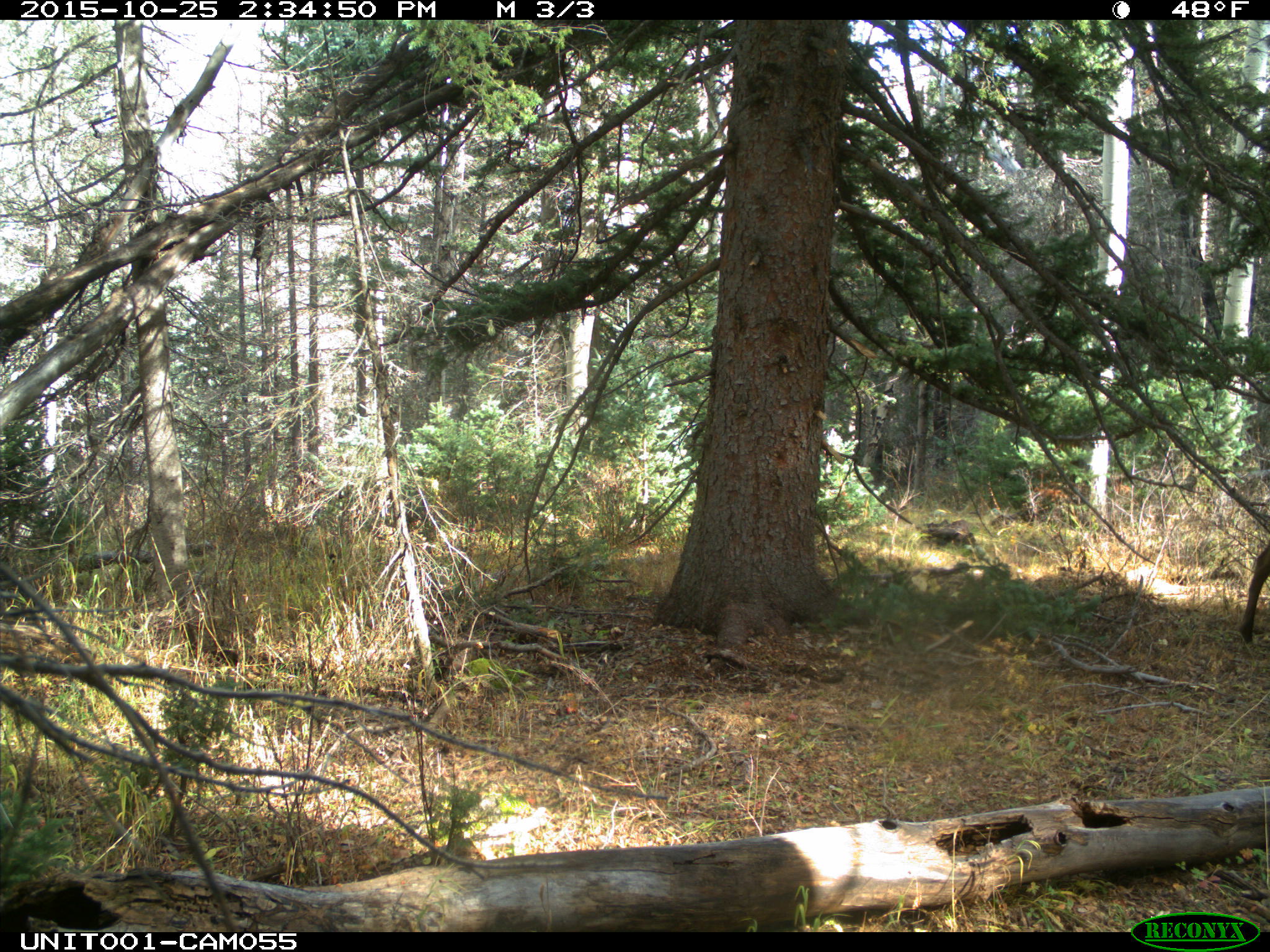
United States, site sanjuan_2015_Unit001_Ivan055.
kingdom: Animalia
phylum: Chordata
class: Mammalia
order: Artiodactyla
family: Cervidae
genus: Cervus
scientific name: Cervus elaphus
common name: red deer